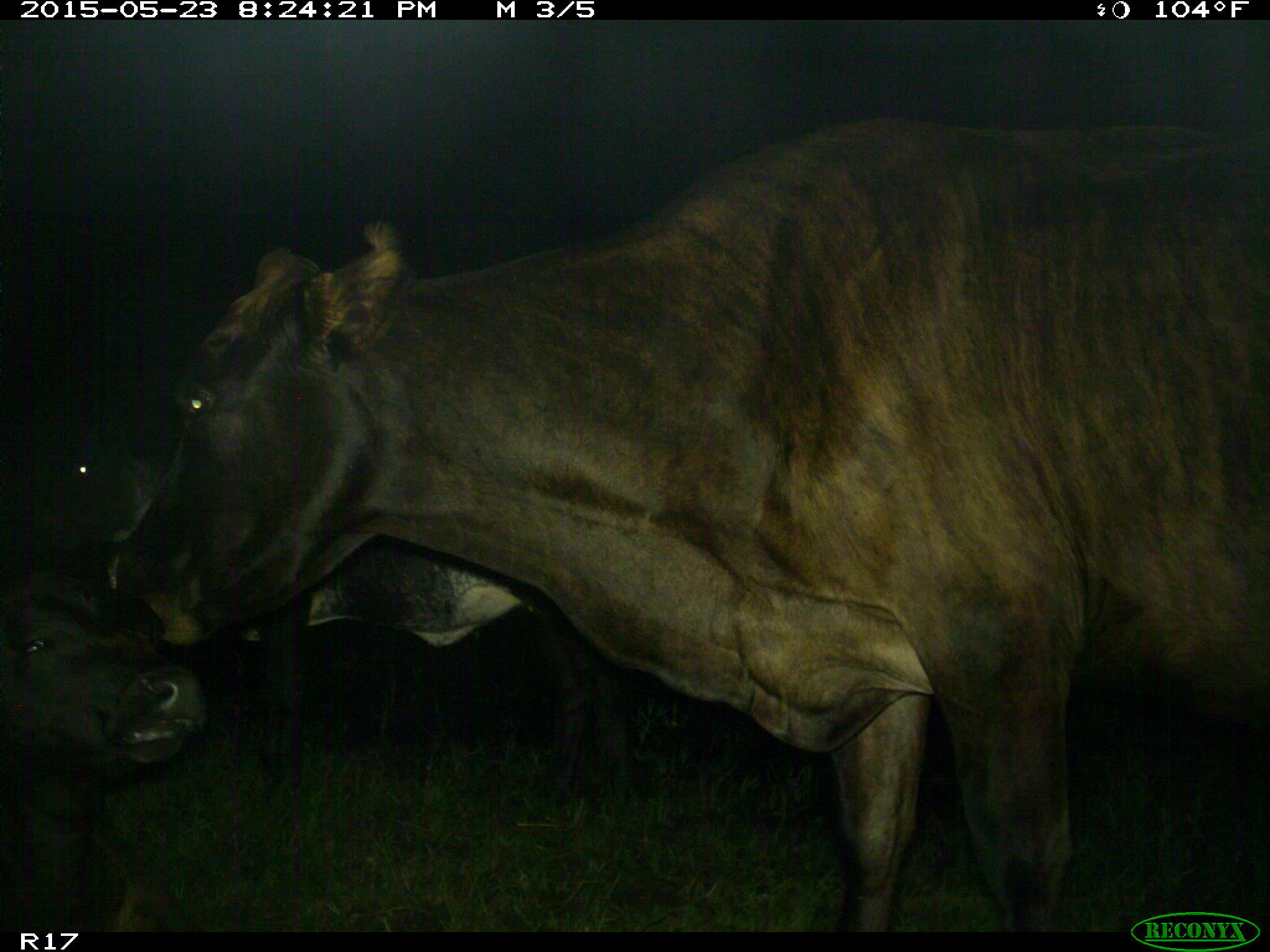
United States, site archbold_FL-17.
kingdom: Animalia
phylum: Chordata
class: Mammalia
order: Artiodactyla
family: Bovidae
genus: Bos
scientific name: Bos taurus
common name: domestic cow